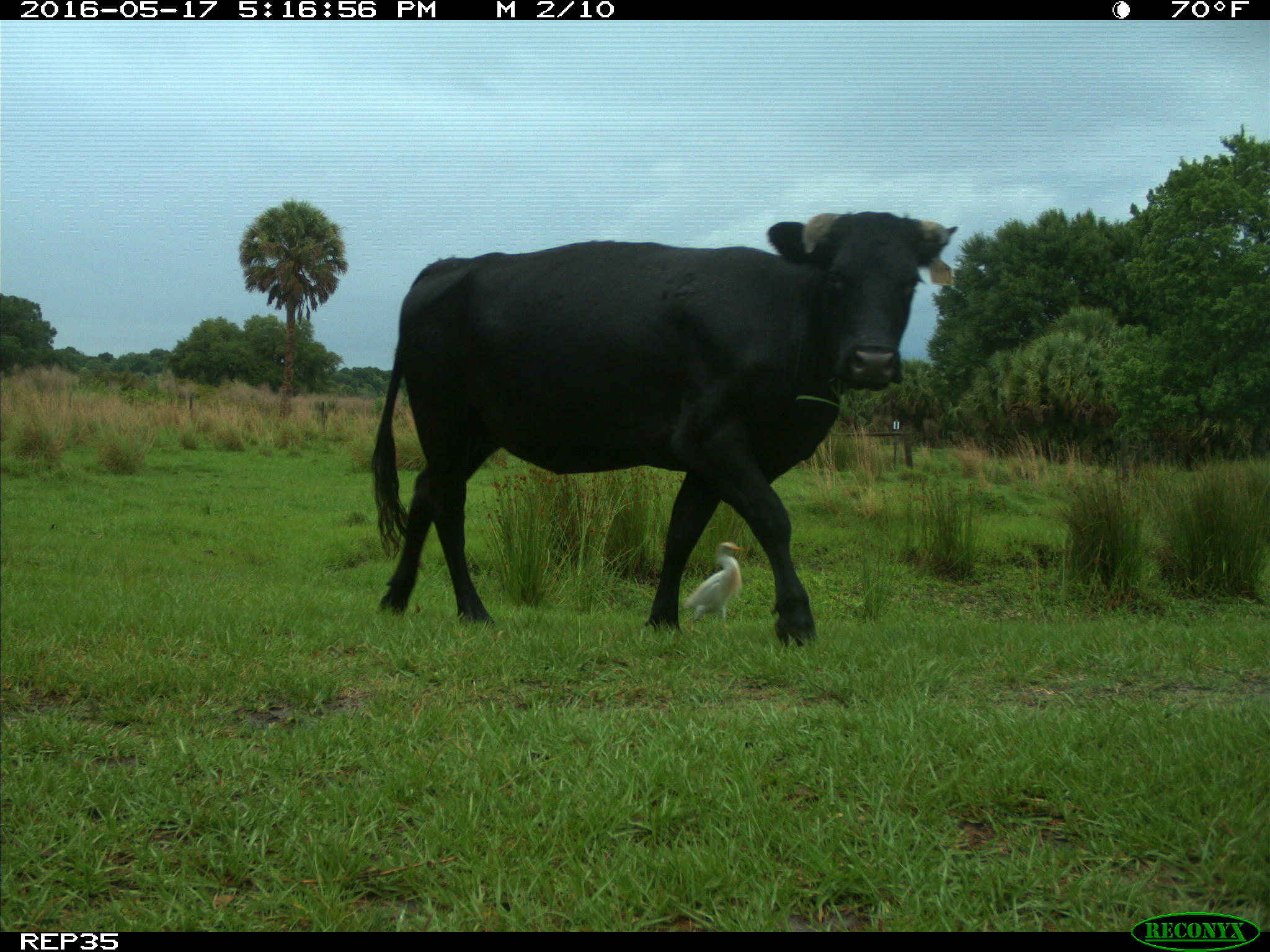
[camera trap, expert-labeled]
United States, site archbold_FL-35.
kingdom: Animalia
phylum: Chordata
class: Mammalia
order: Artiodactyla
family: Bovidae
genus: Bos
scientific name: Bos taurus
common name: domestic cow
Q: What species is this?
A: Bos taurus (domestic cow).